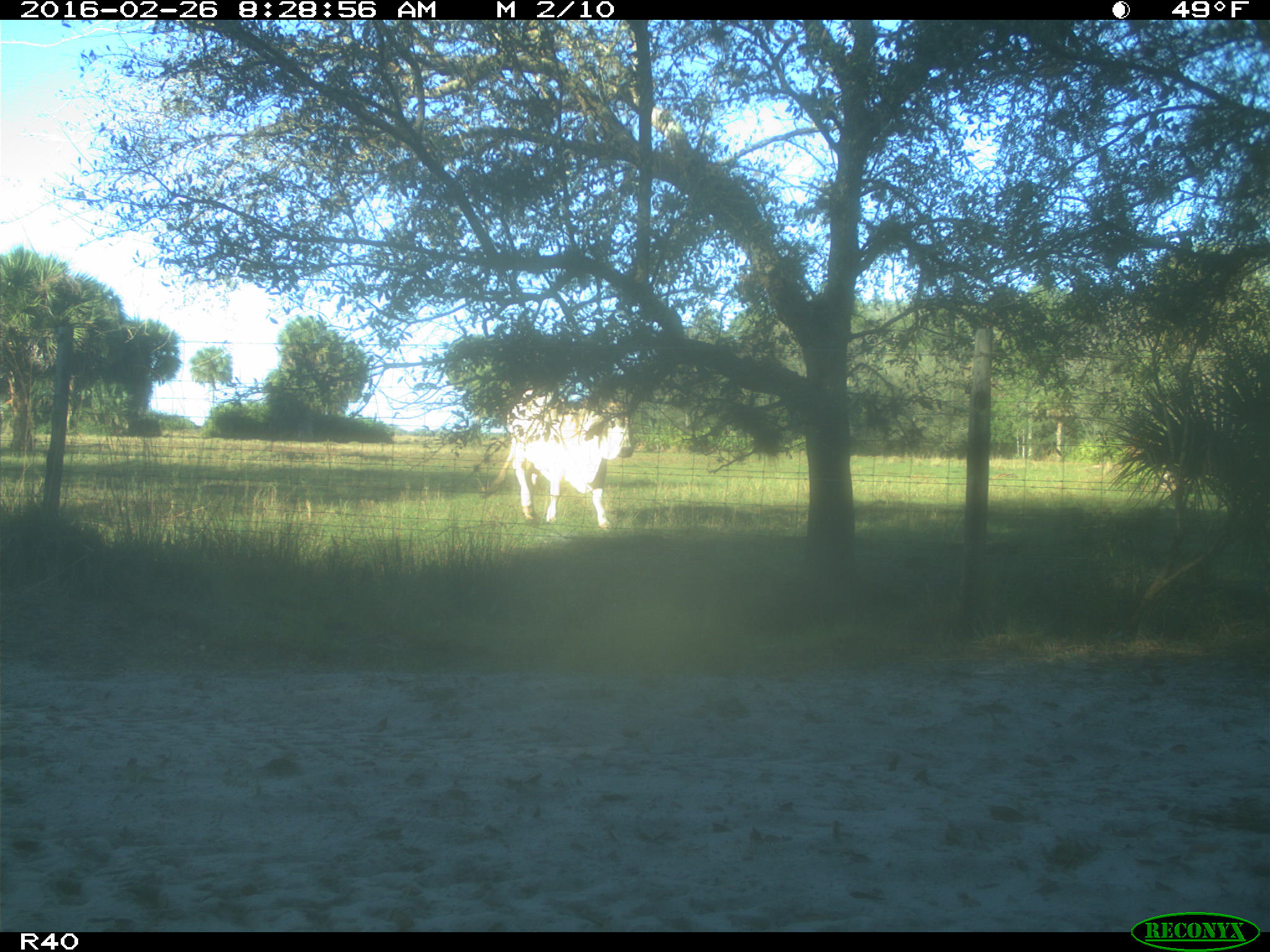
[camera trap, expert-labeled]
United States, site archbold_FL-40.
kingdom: Animalia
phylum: Chordata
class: Mammalia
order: Artiodactyla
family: Bovidae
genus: Bos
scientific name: Bos taurus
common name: domestic cow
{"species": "Bos taurus (domestic cow)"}